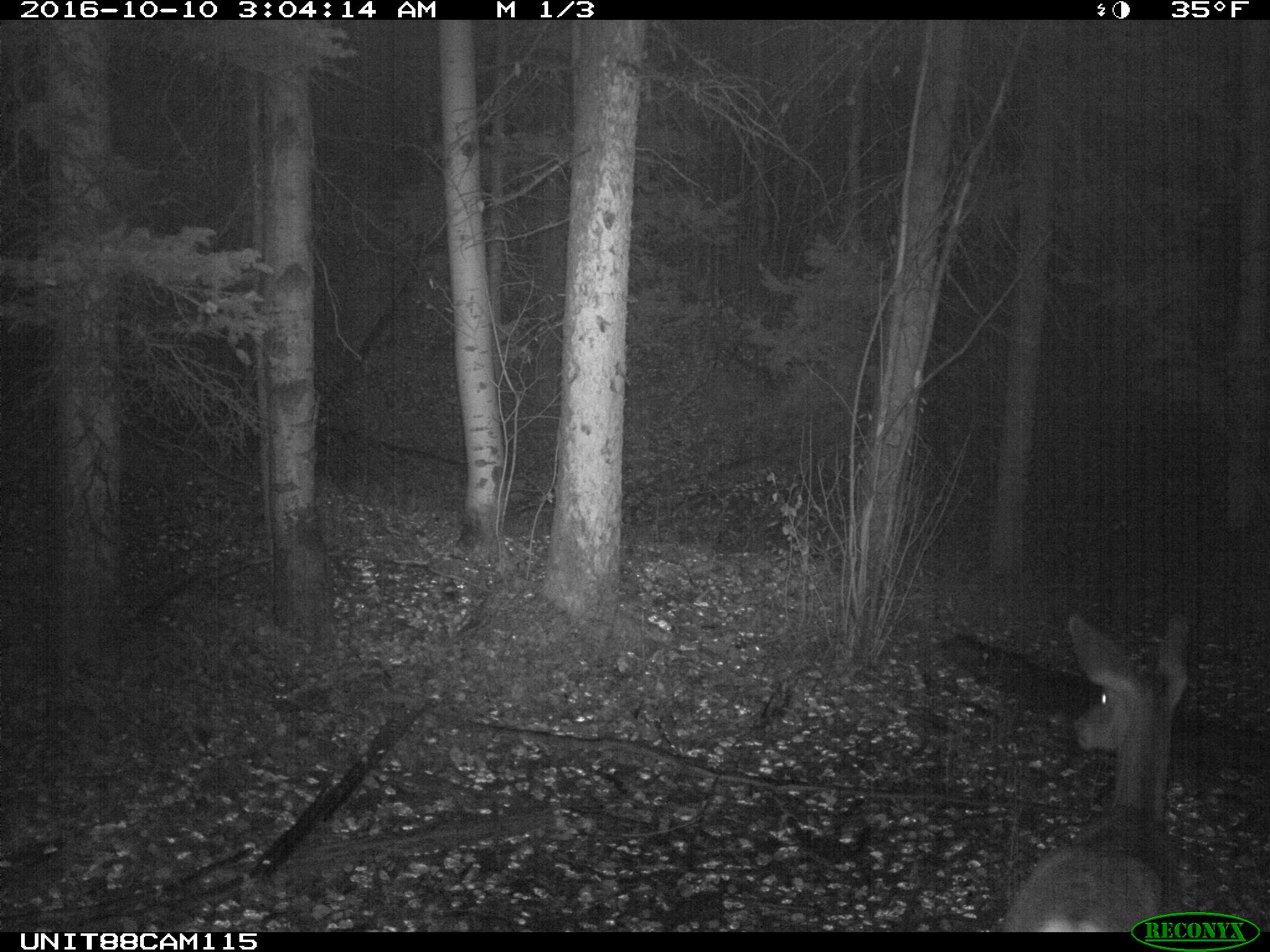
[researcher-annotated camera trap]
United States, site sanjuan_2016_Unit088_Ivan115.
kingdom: Animalia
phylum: Chordata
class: Mammalia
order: Artiodactyla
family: Cervidae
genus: Odocoileus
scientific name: Odocoileus hemionus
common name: mule deer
Odocoileus hemionus (mule deer).